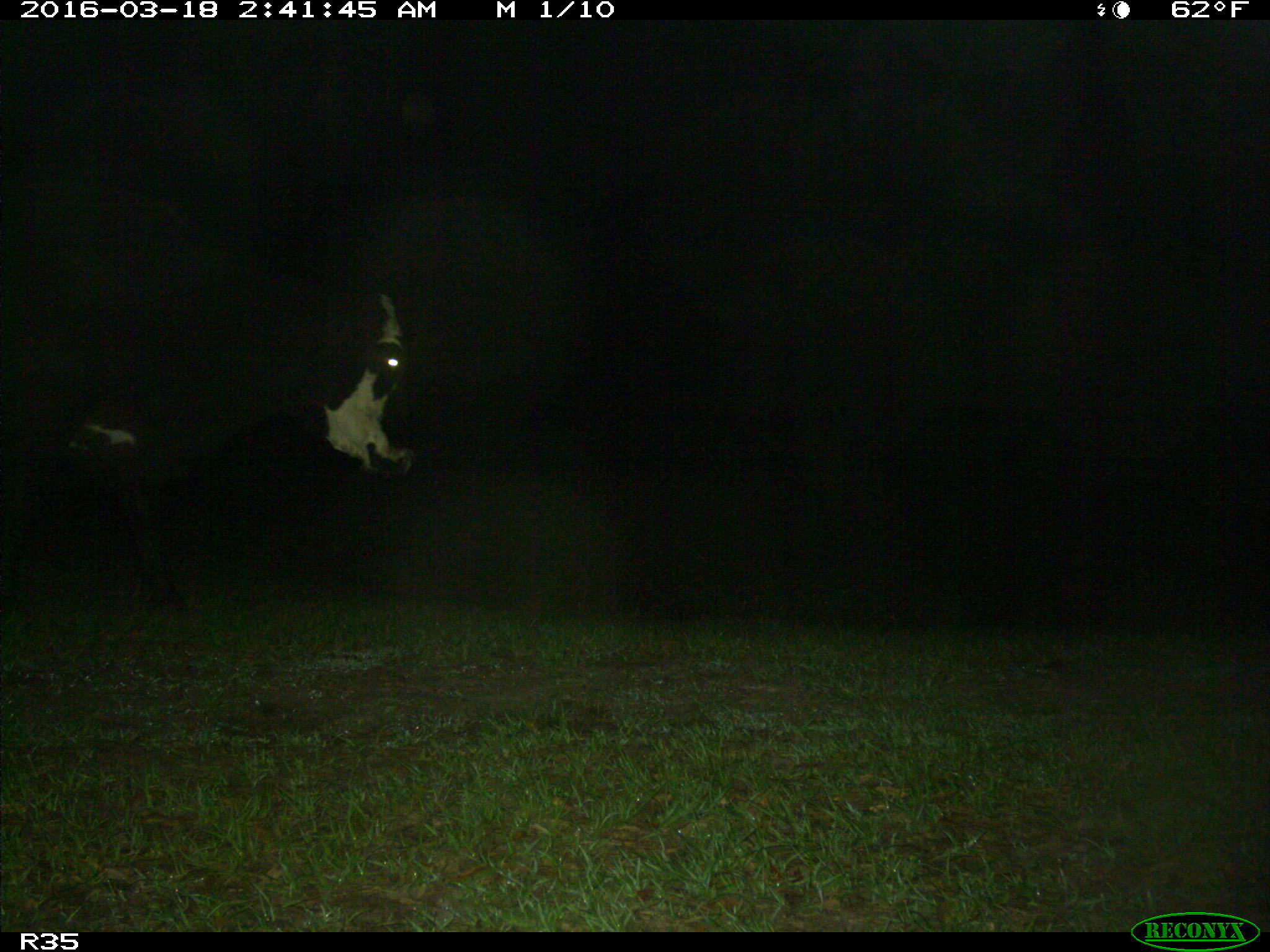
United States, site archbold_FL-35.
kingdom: Animalia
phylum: Chordata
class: Mammalia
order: Artiodactyla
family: Bovidae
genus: Bos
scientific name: Bos taurus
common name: domestic cow